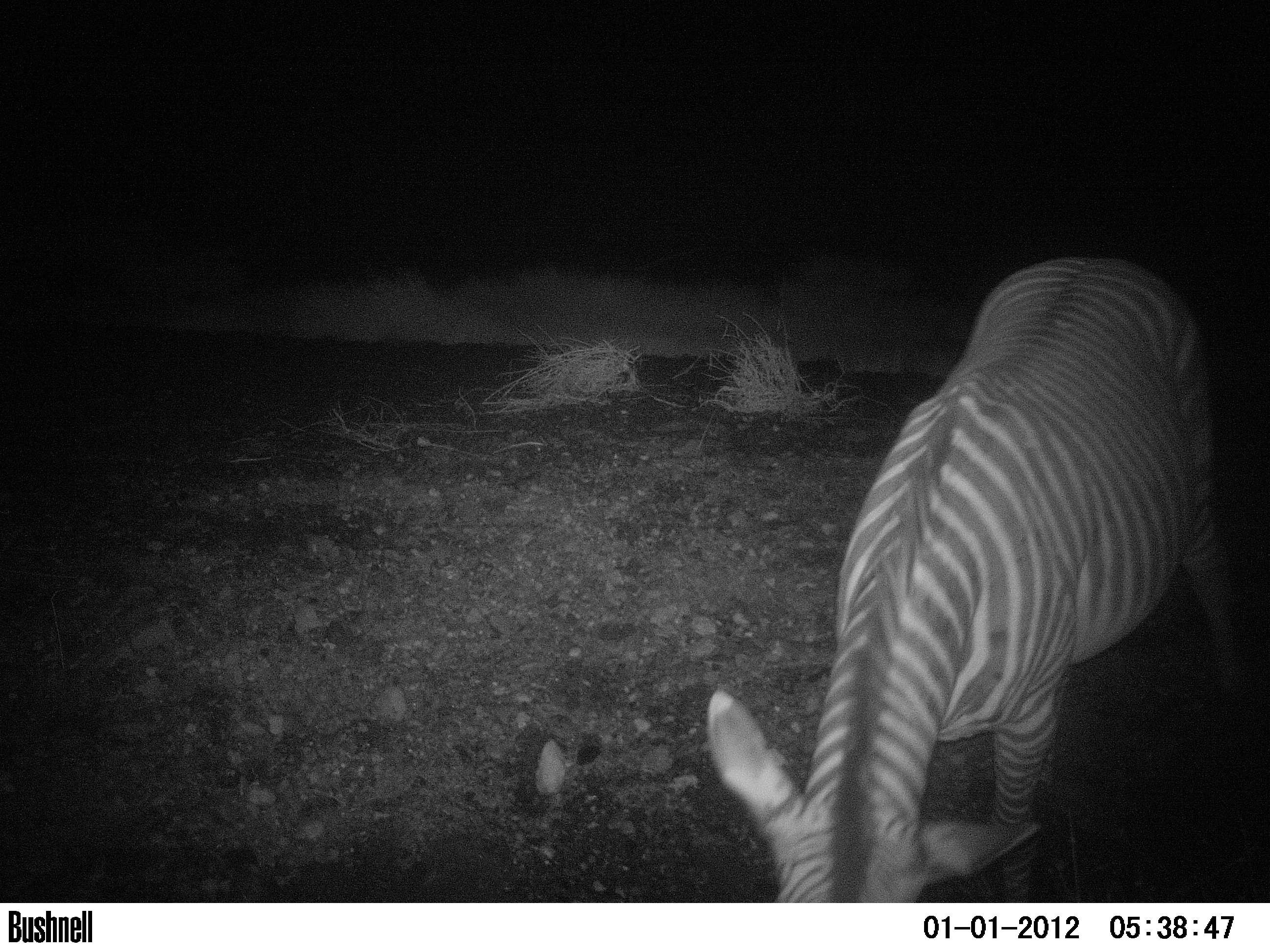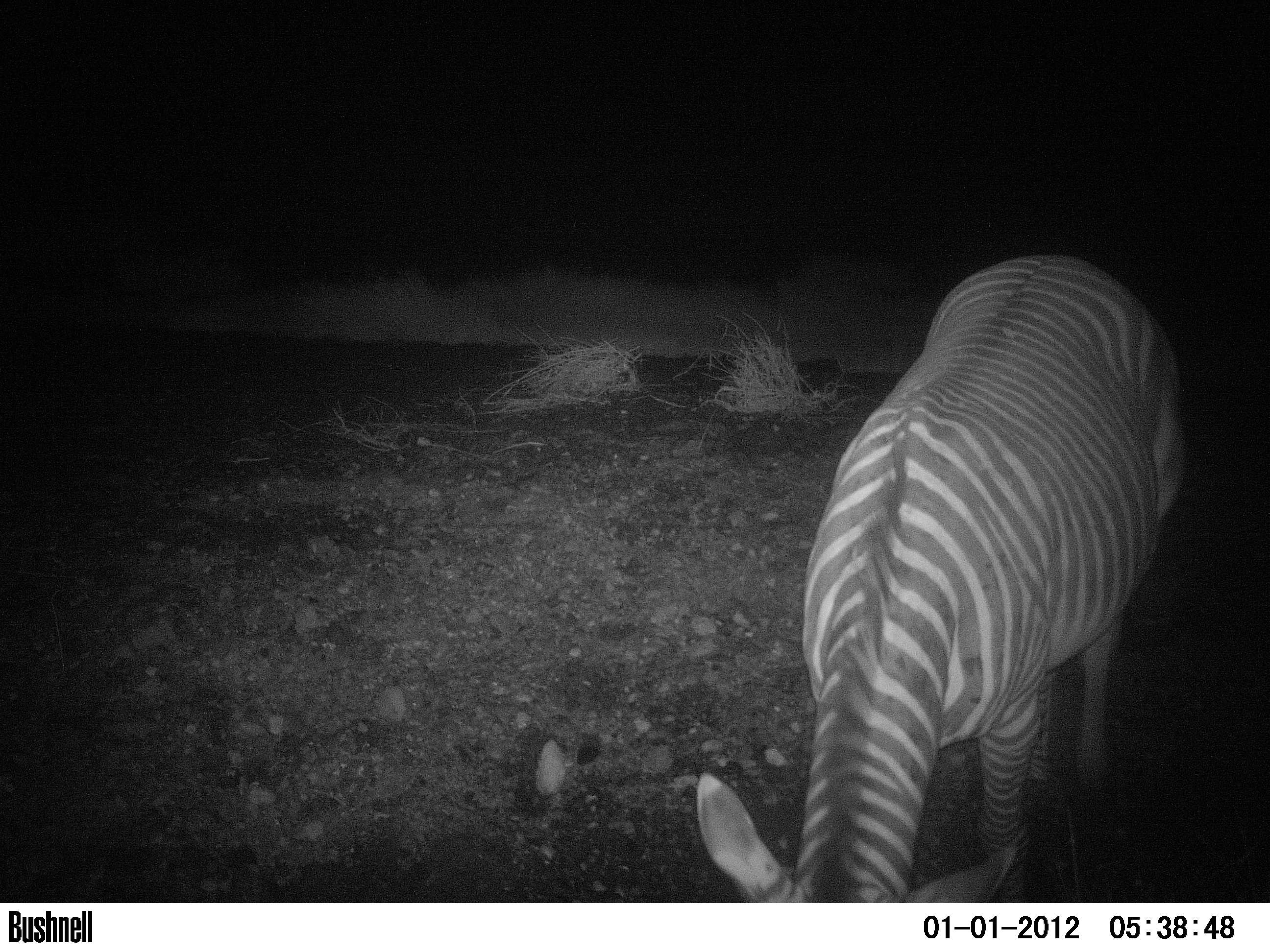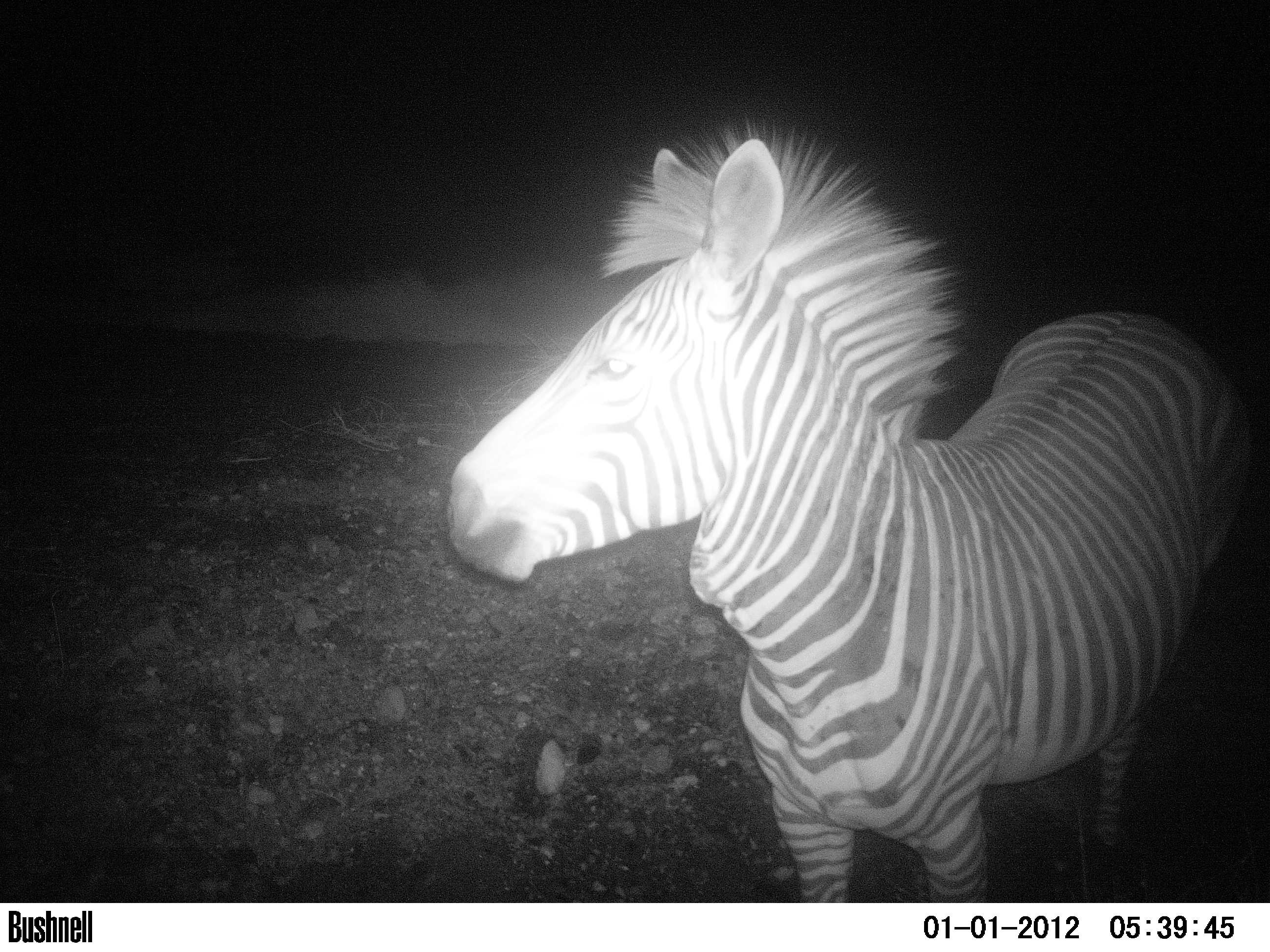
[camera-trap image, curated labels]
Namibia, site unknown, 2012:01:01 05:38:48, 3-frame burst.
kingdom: Animalia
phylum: Chordata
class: Mammalia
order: Perissodactyla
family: Equidae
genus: Equus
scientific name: Equus zebra hartmannae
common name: hartmann's mountain zebra